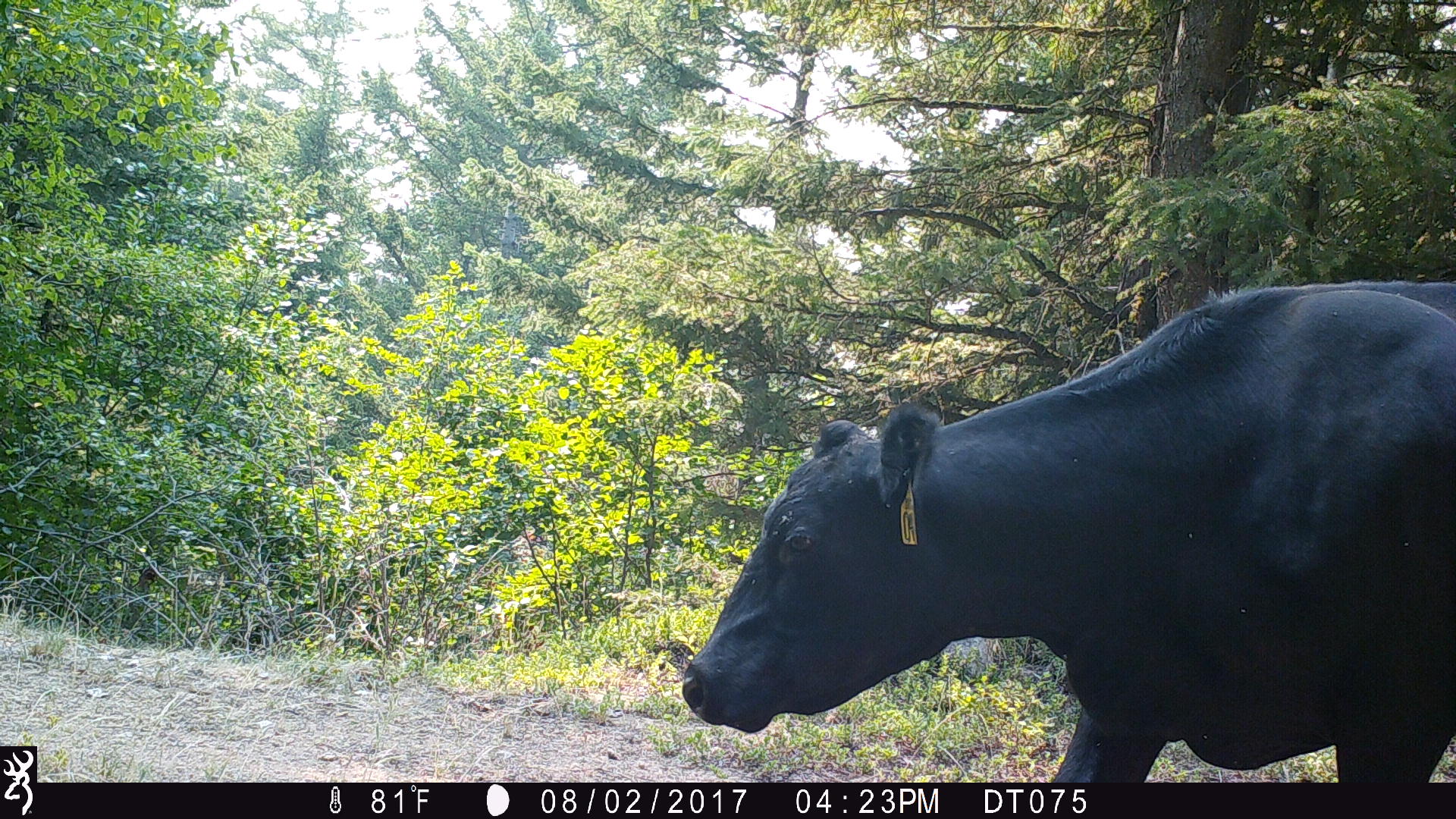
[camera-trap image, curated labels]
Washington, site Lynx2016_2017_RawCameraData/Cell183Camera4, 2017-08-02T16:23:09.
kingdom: Animalia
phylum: Chordata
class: Mammalia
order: Artiodactyla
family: Bovidae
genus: Bos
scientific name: Bos taurus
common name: domestic cattle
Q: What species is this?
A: Domestic cattle (Bos taurus).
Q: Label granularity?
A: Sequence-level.